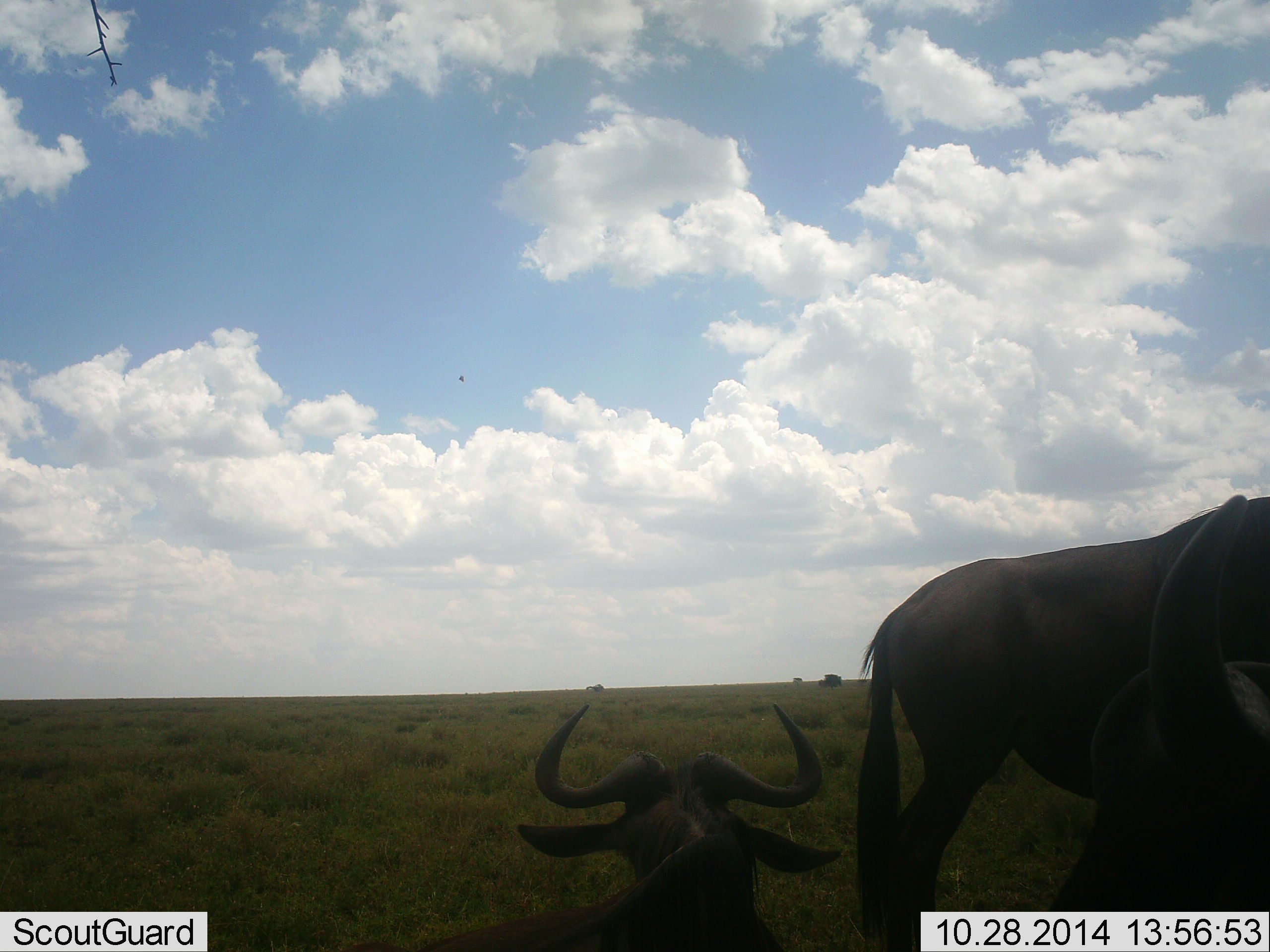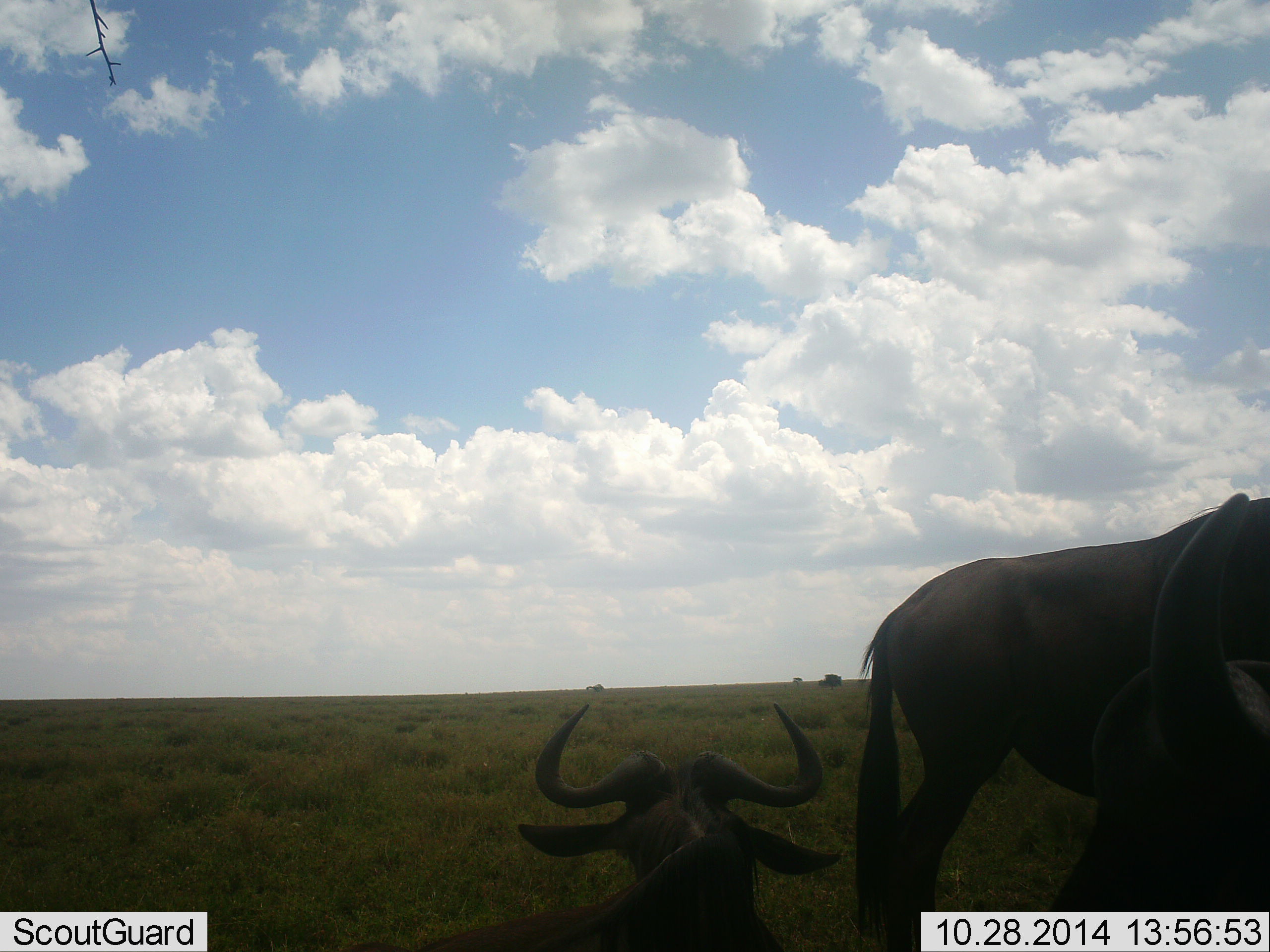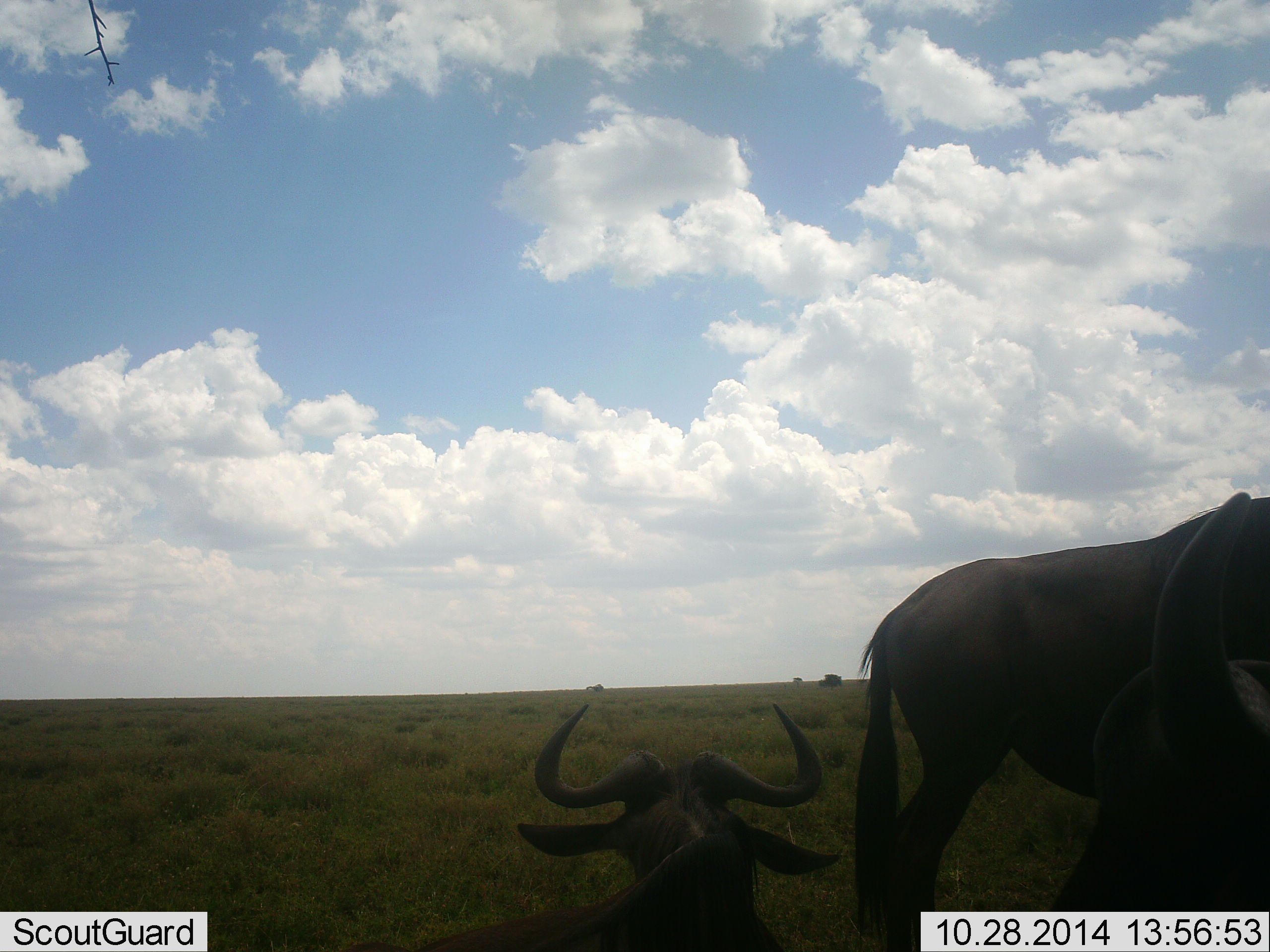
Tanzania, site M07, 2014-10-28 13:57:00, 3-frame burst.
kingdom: Animalia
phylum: Chordata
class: Mammalia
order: Artiodactyla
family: Bovidae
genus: Connochaetes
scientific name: Connochaetes taurinus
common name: blue wildebeest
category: wildebeest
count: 3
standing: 80%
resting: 100%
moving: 0%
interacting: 0%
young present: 0%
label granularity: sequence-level